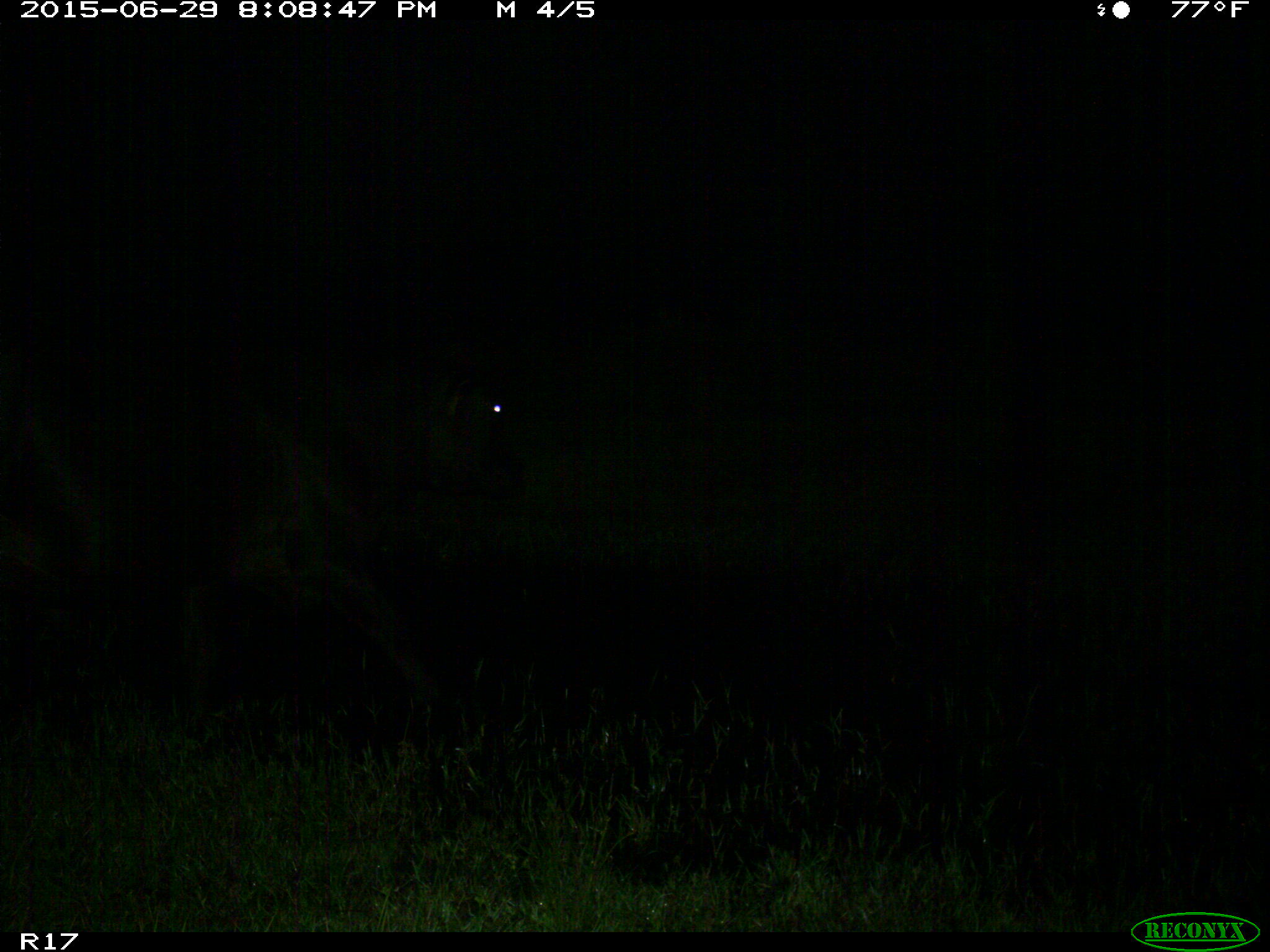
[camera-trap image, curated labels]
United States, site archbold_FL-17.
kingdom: Animalia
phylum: Chordata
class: Mammalia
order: Artiodactyla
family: Bovidae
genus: Bos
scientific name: Bos taurus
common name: domestic cow